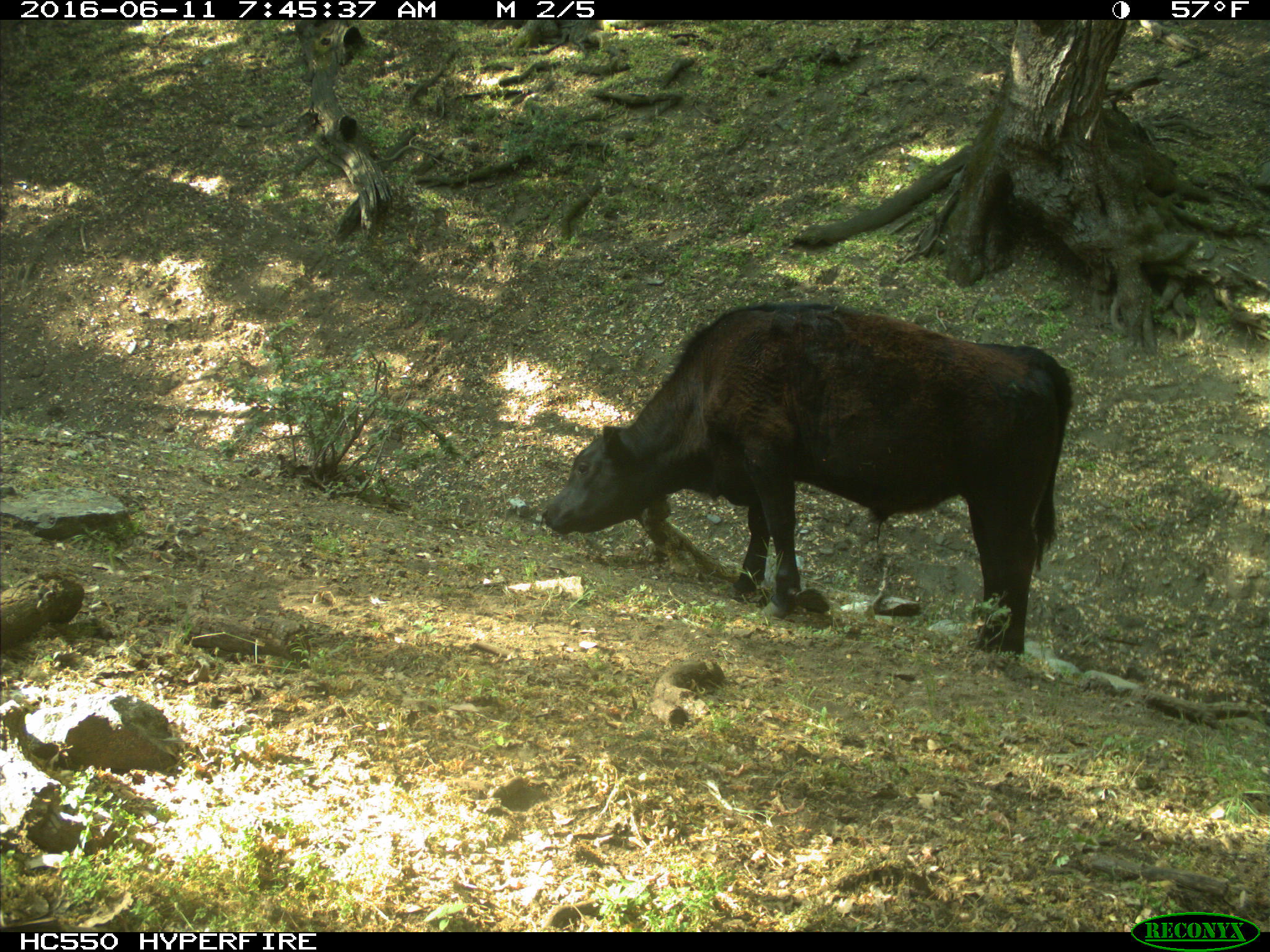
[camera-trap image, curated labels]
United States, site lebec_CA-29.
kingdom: Animalia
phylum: Chordata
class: Mammalia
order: Artiodactyla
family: Bovidae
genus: Bos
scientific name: Bos taurus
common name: domestic cow